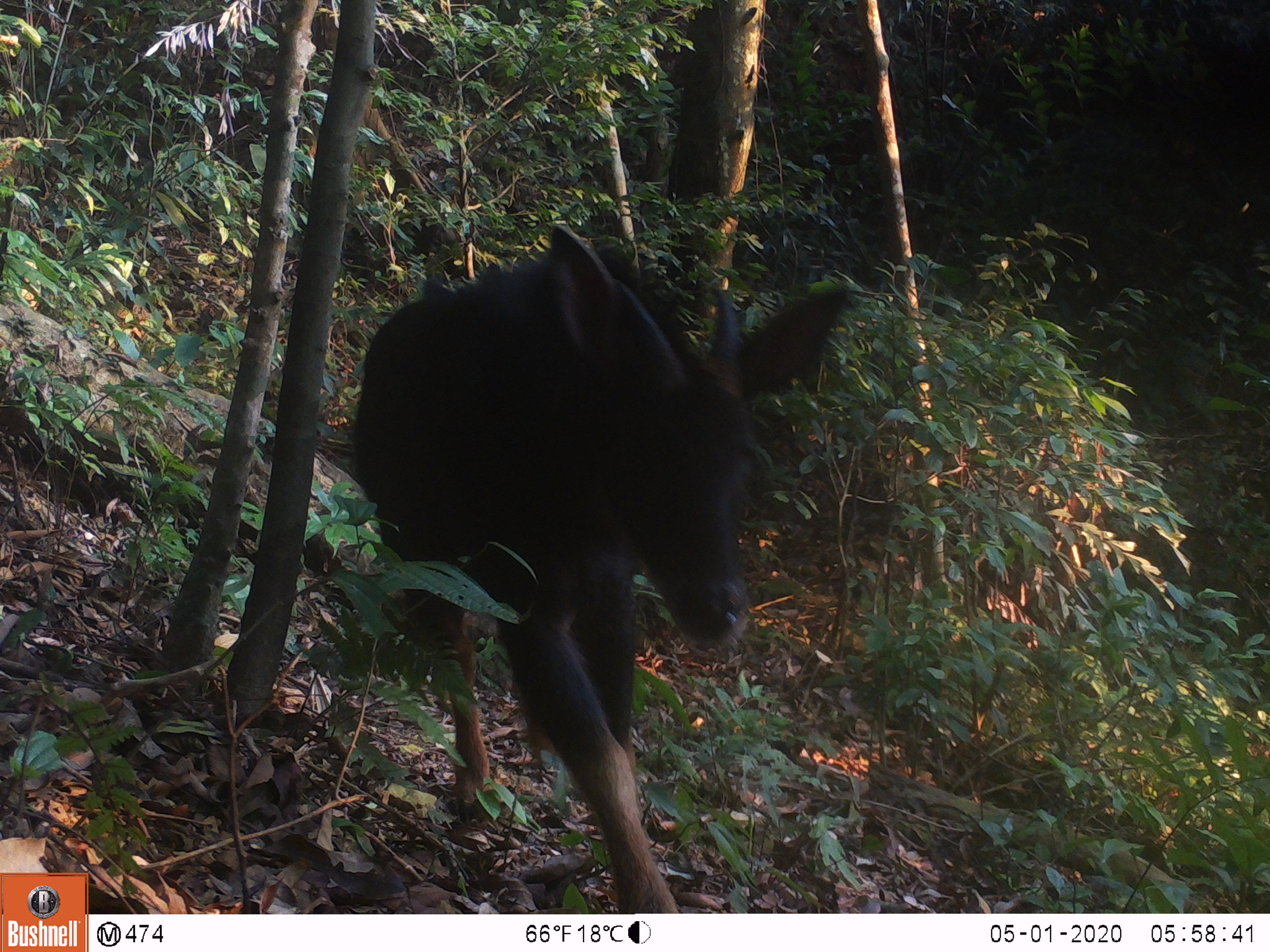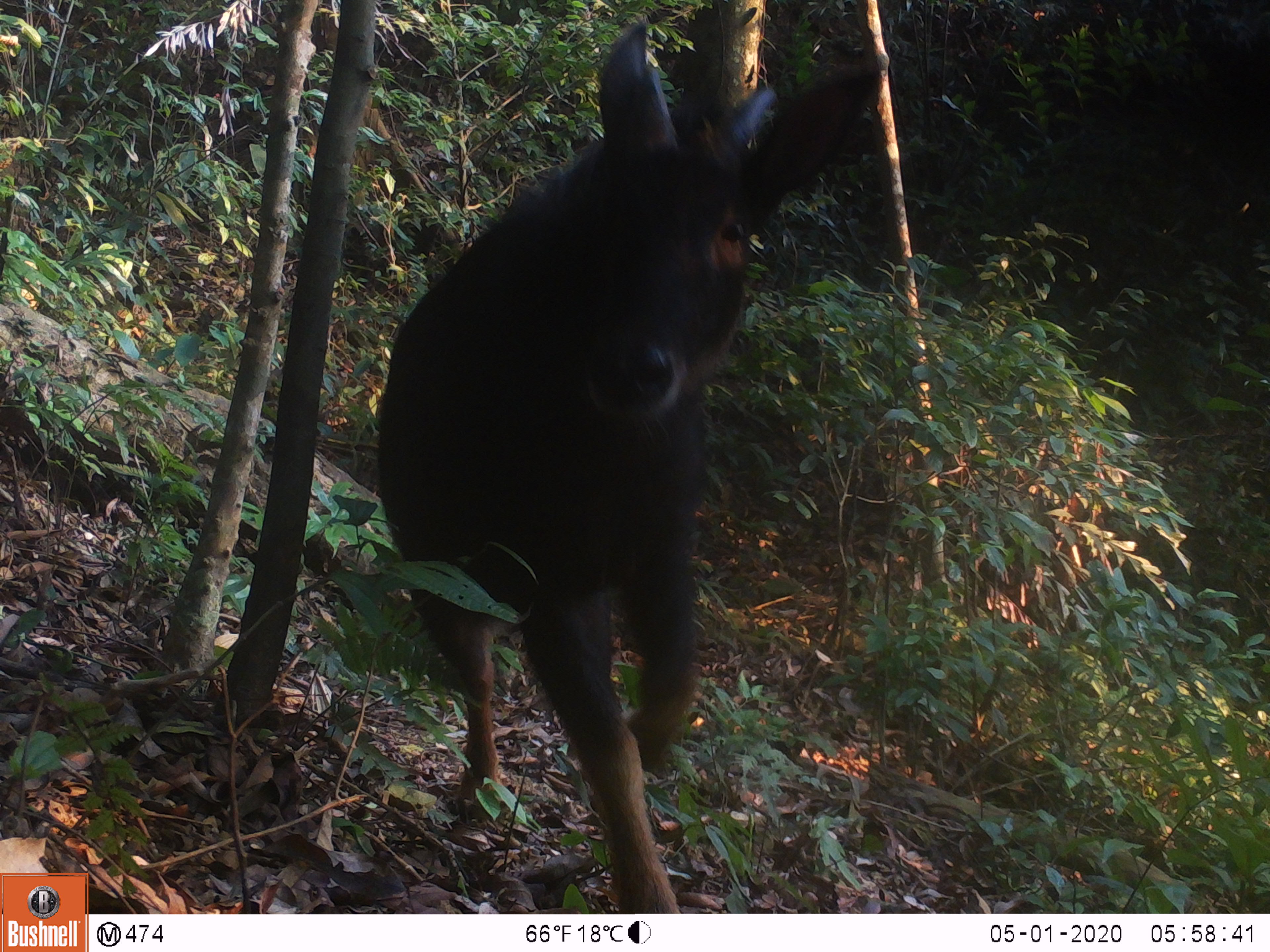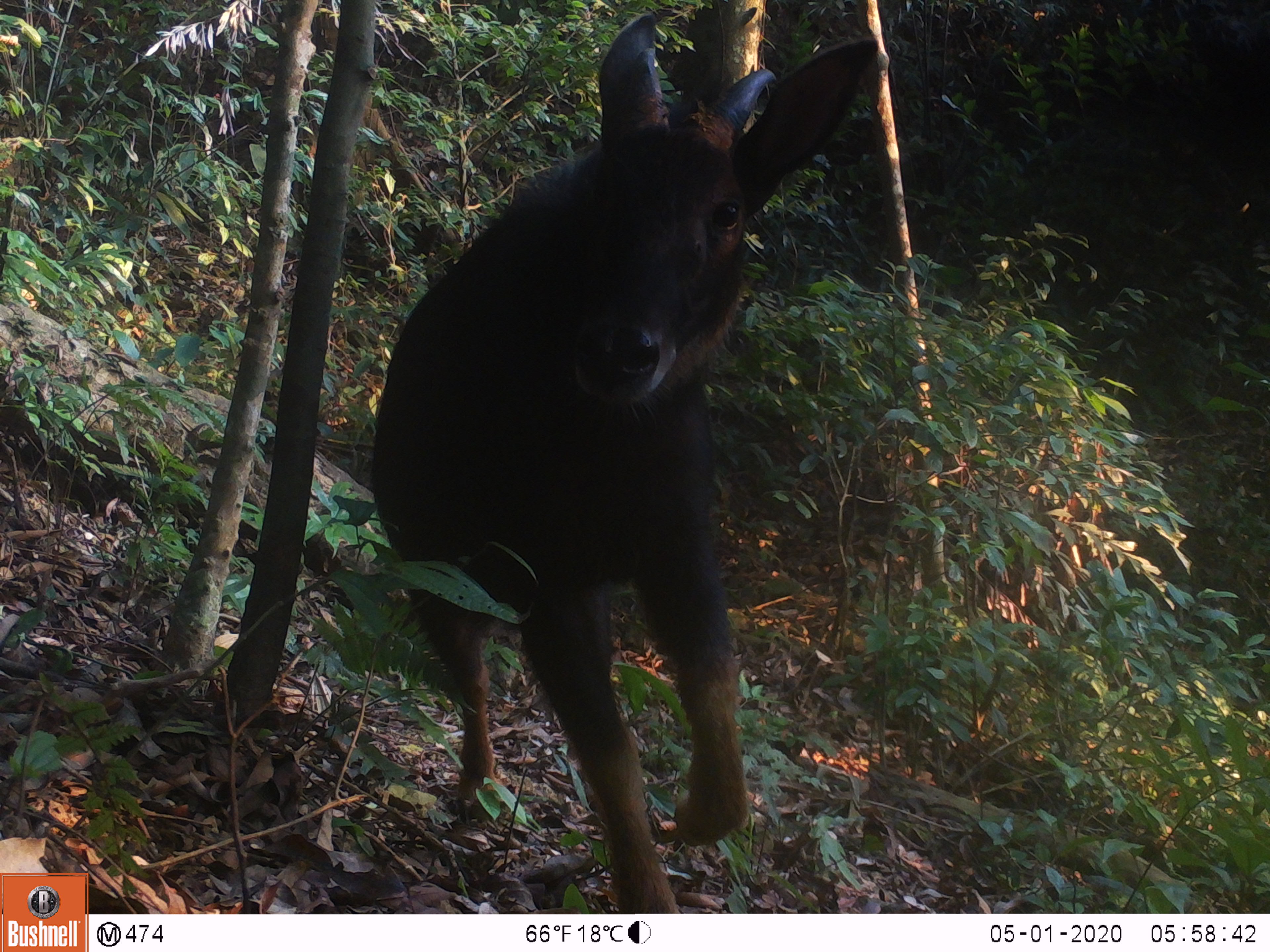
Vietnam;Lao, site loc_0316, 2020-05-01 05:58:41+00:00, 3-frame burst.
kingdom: Animalia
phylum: Chordata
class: Mammalia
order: Artiodactyla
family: Bovidae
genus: Capricornis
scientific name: Capricornis sumatraensis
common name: chinese serow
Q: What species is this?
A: Chinese serow (Capricornis sumatraensis).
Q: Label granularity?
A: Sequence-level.